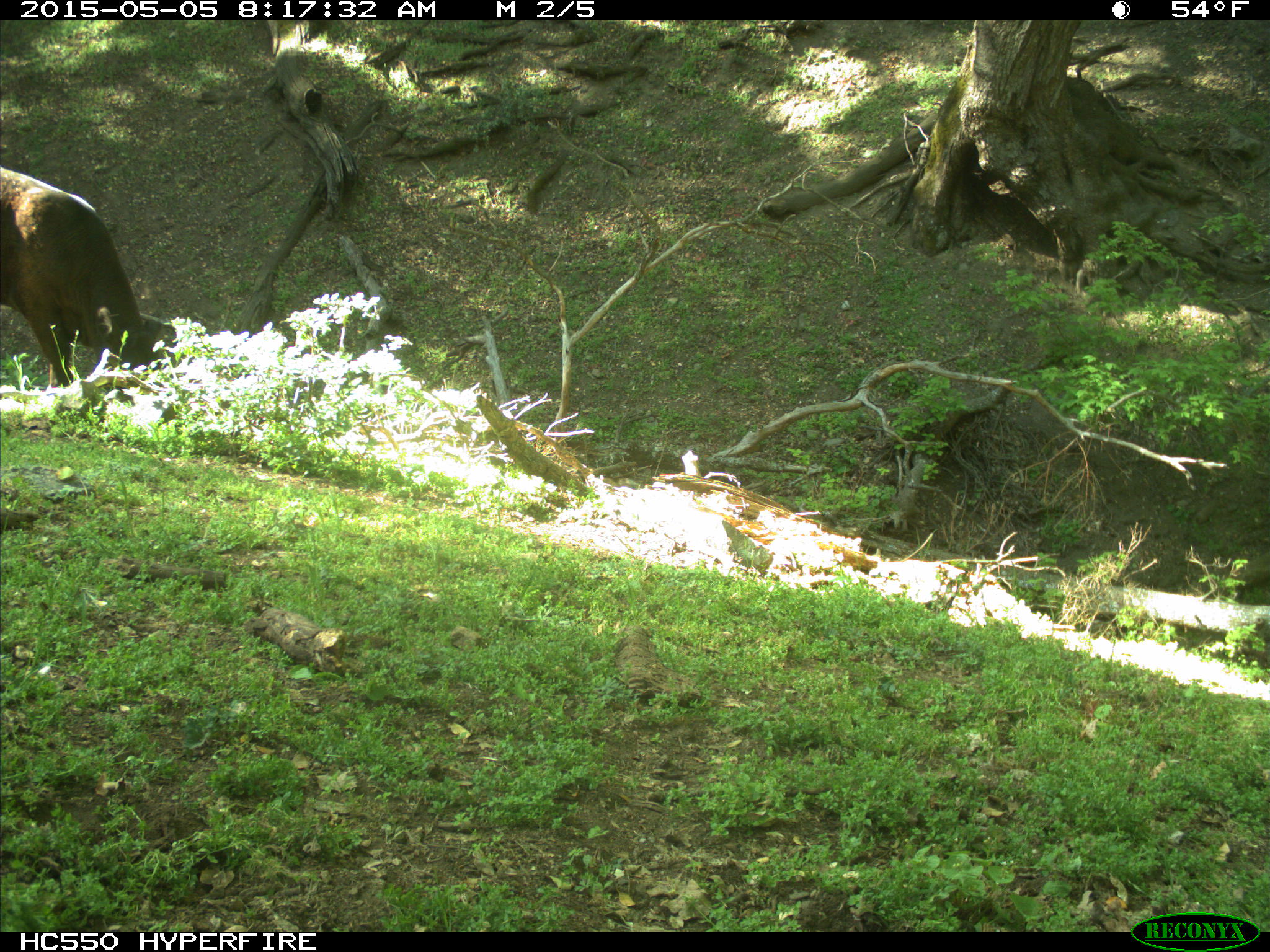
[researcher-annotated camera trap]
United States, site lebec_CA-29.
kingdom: Animalia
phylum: Chordata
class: Mammalia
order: Artiodactyla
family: Bovidae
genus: Bos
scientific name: Bos taurus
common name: domestic cow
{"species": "Bos taurus (domestic cow)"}